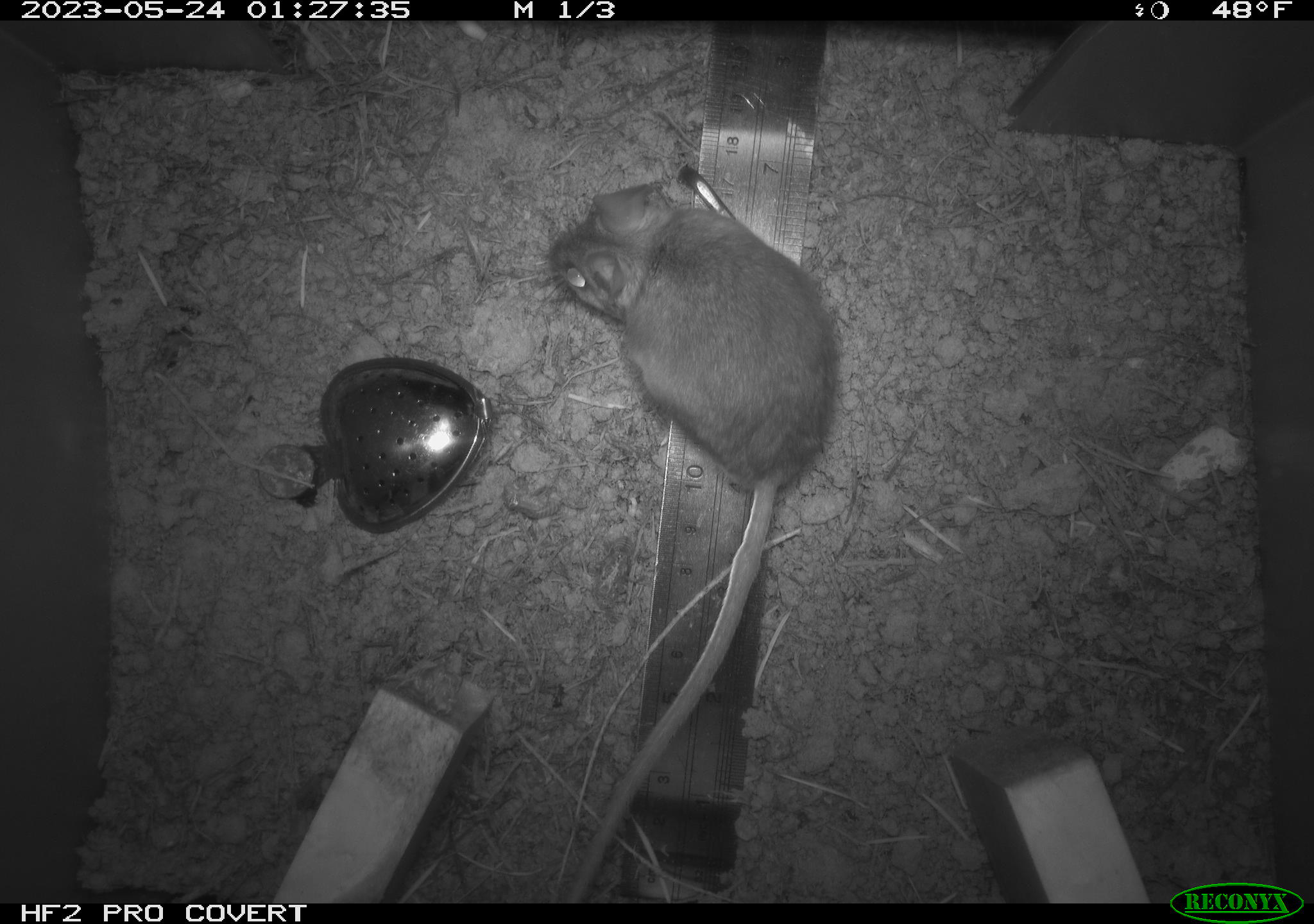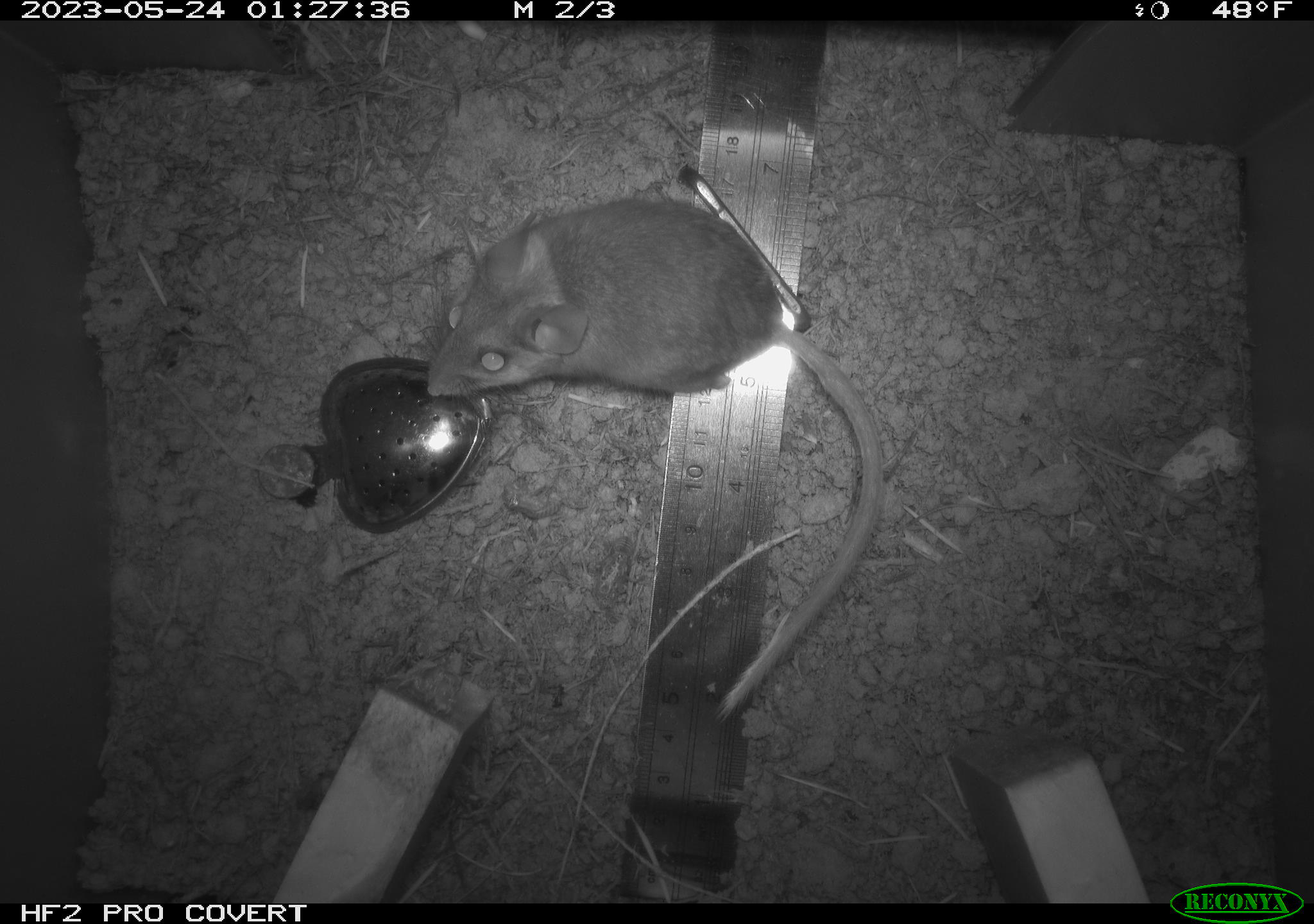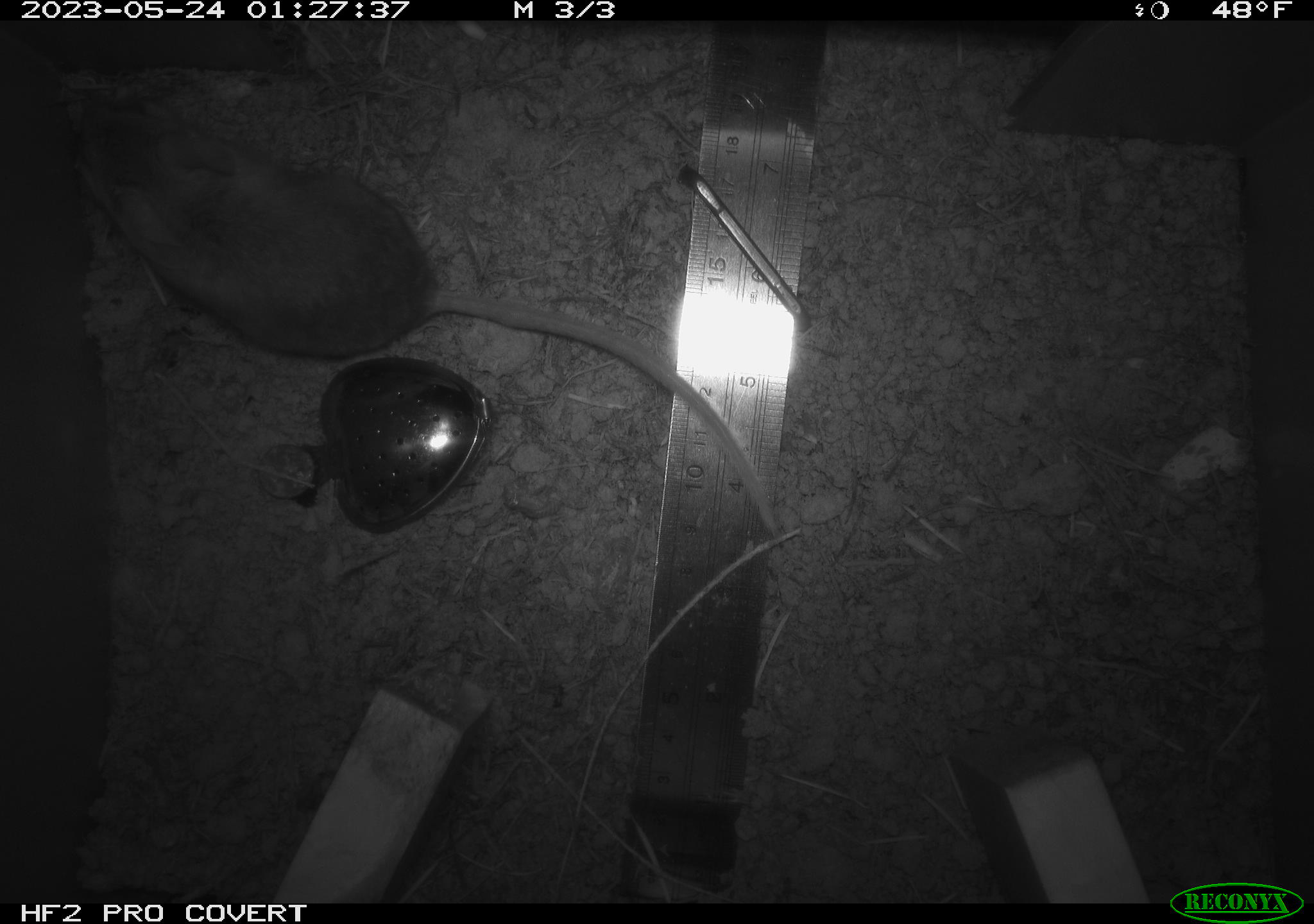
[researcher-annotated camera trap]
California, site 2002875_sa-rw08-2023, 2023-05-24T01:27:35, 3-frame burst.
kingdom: Animalia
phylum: Chordata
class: Mammalia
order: Rodentia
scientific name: Rodentia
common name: mouse species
Mouse species (Rodentia).